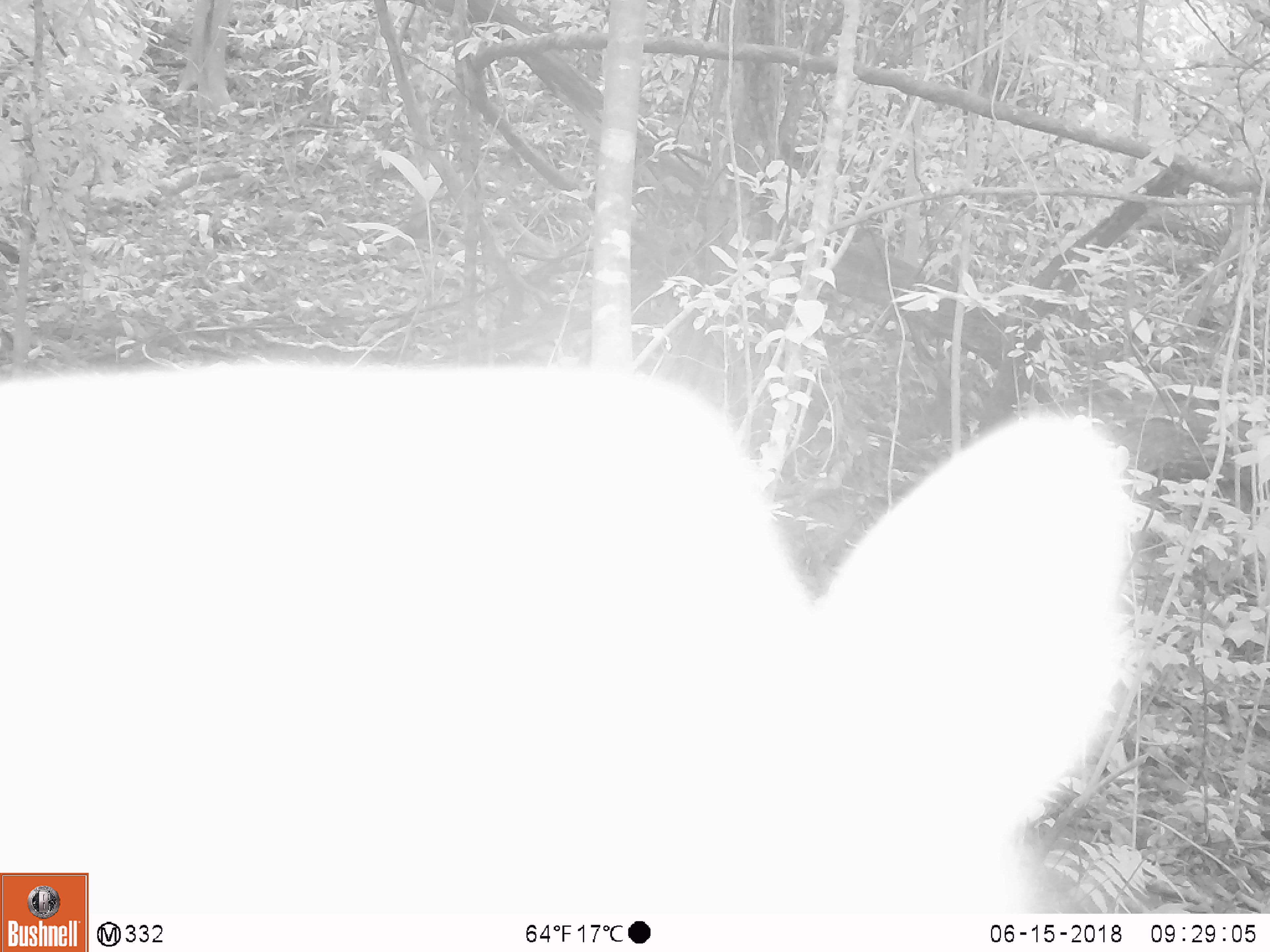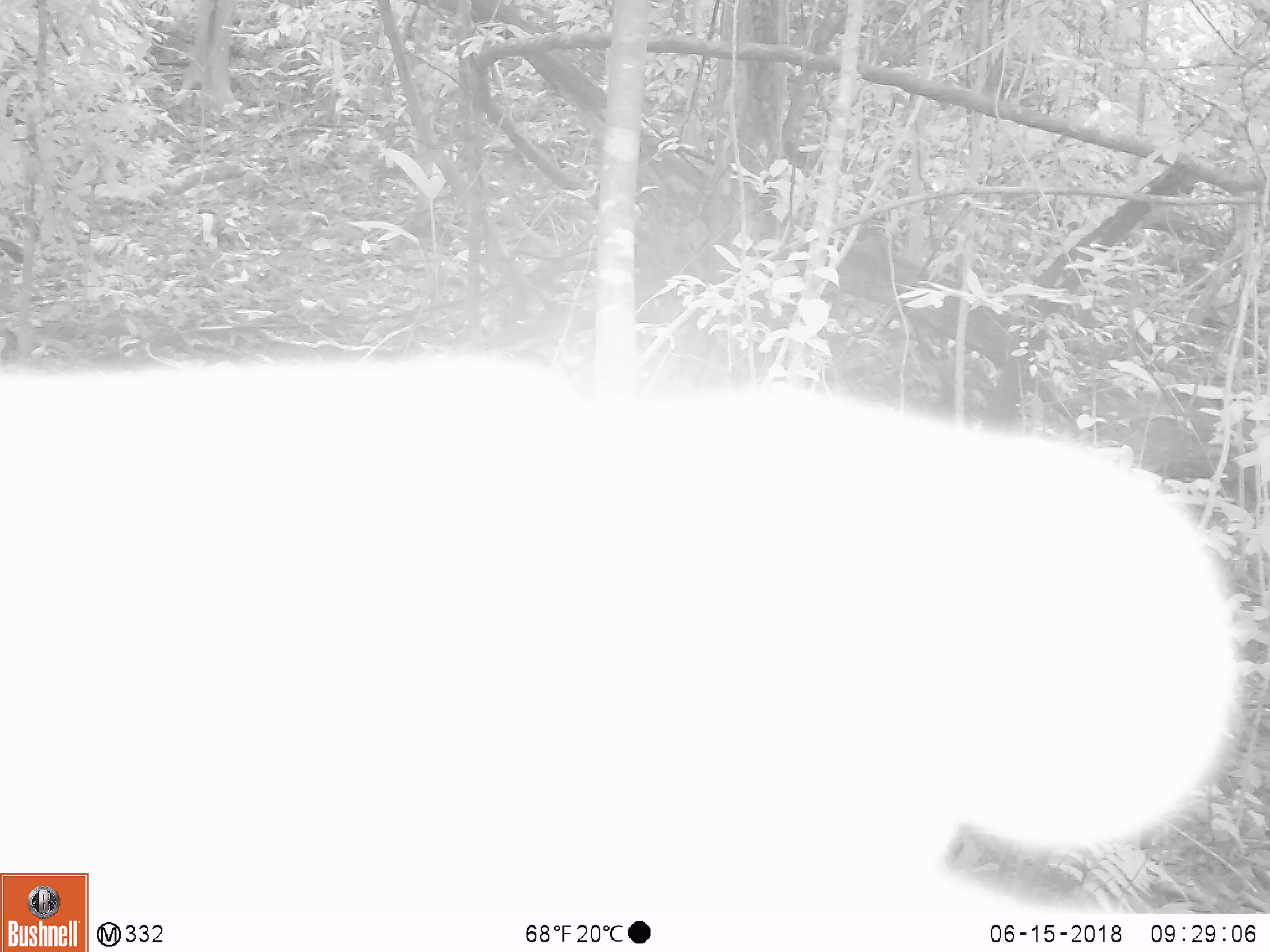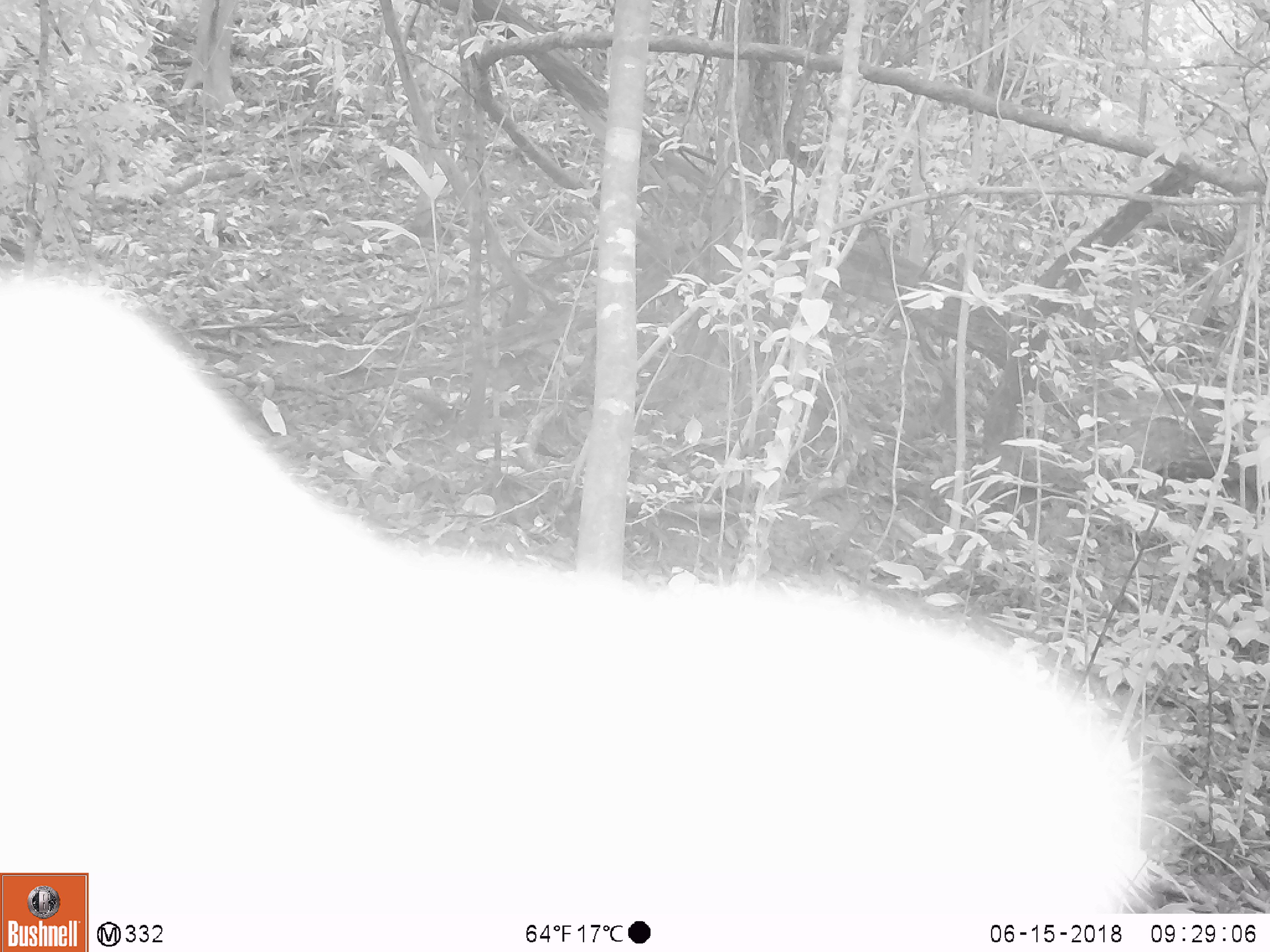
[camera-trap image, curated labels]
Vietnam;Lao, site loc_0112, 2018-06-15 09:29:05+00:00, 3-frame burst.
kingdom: Animalia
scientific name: Animalia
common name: animal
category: unidentified animal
Unidentified animal (animal) (Animalia). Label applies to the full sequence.